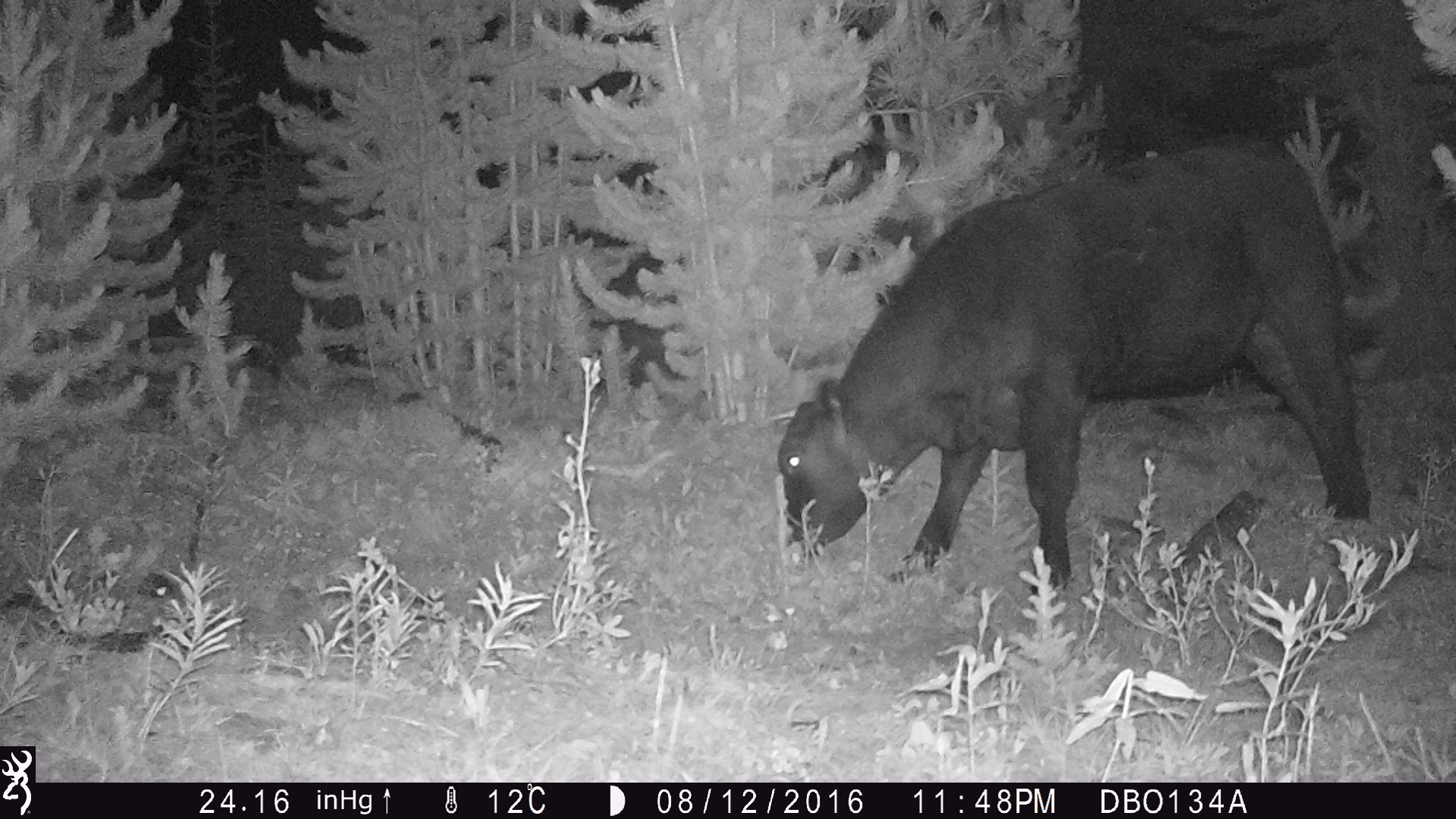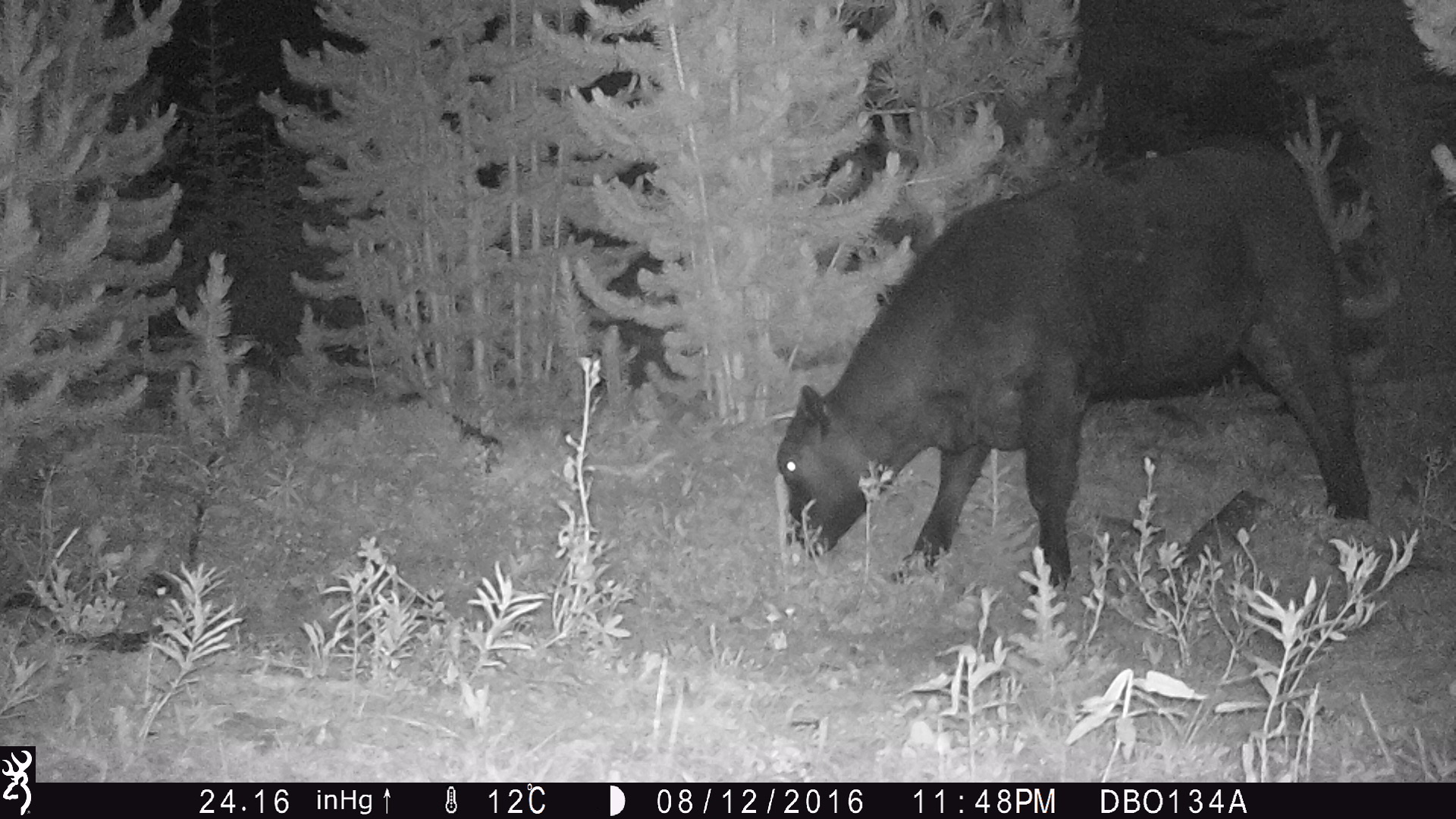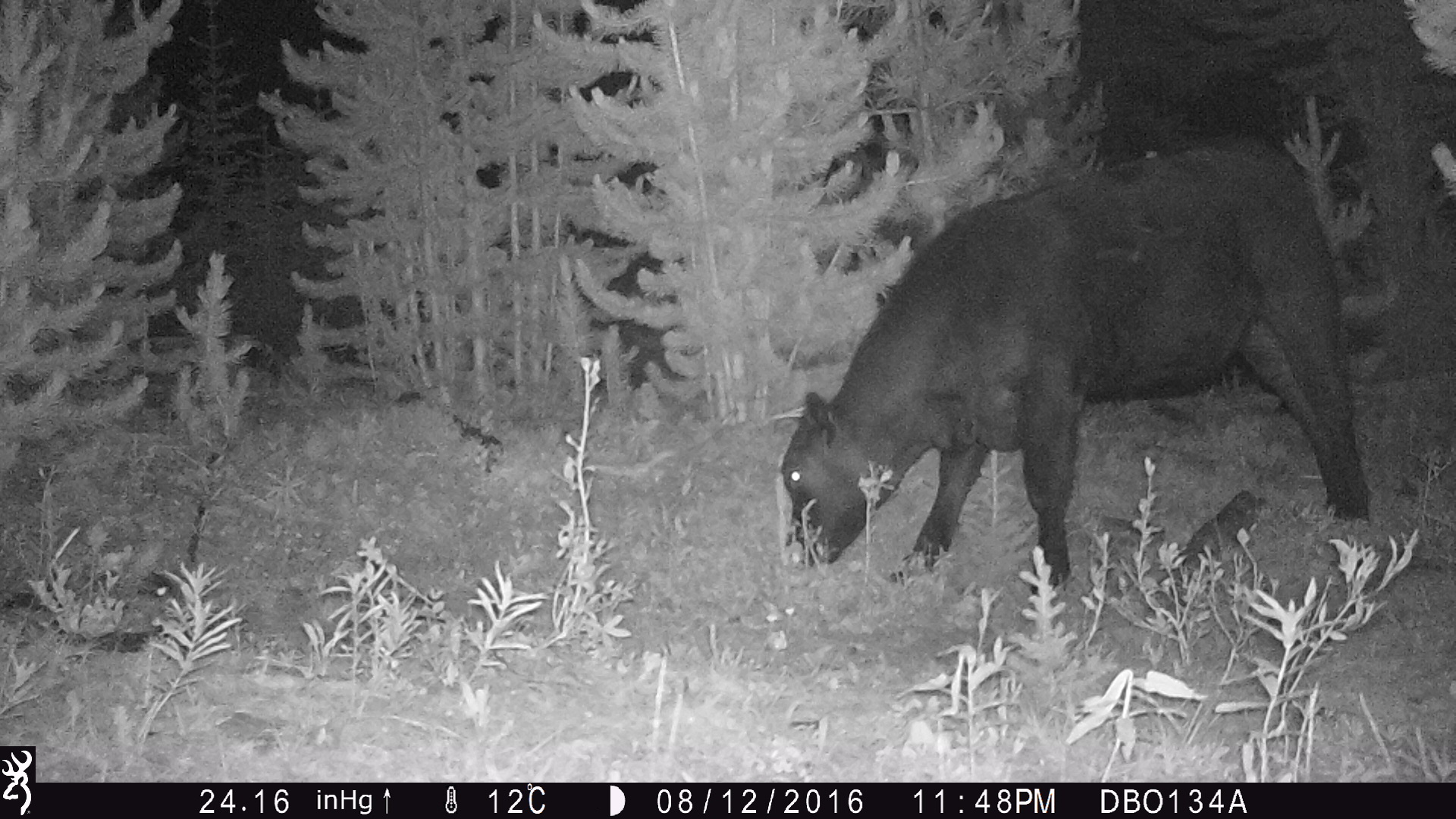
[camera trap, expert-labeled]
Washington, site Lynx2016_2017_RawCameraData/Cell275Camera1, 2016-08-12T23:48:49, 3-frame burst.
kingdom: Animalia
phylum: Chordata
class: Mammalia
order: Artiodactyla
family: Bovidae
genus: Bos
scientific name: Bos taurus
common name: domestic cattle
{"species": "domestic cattle (Bos taurus)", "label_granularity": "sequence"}